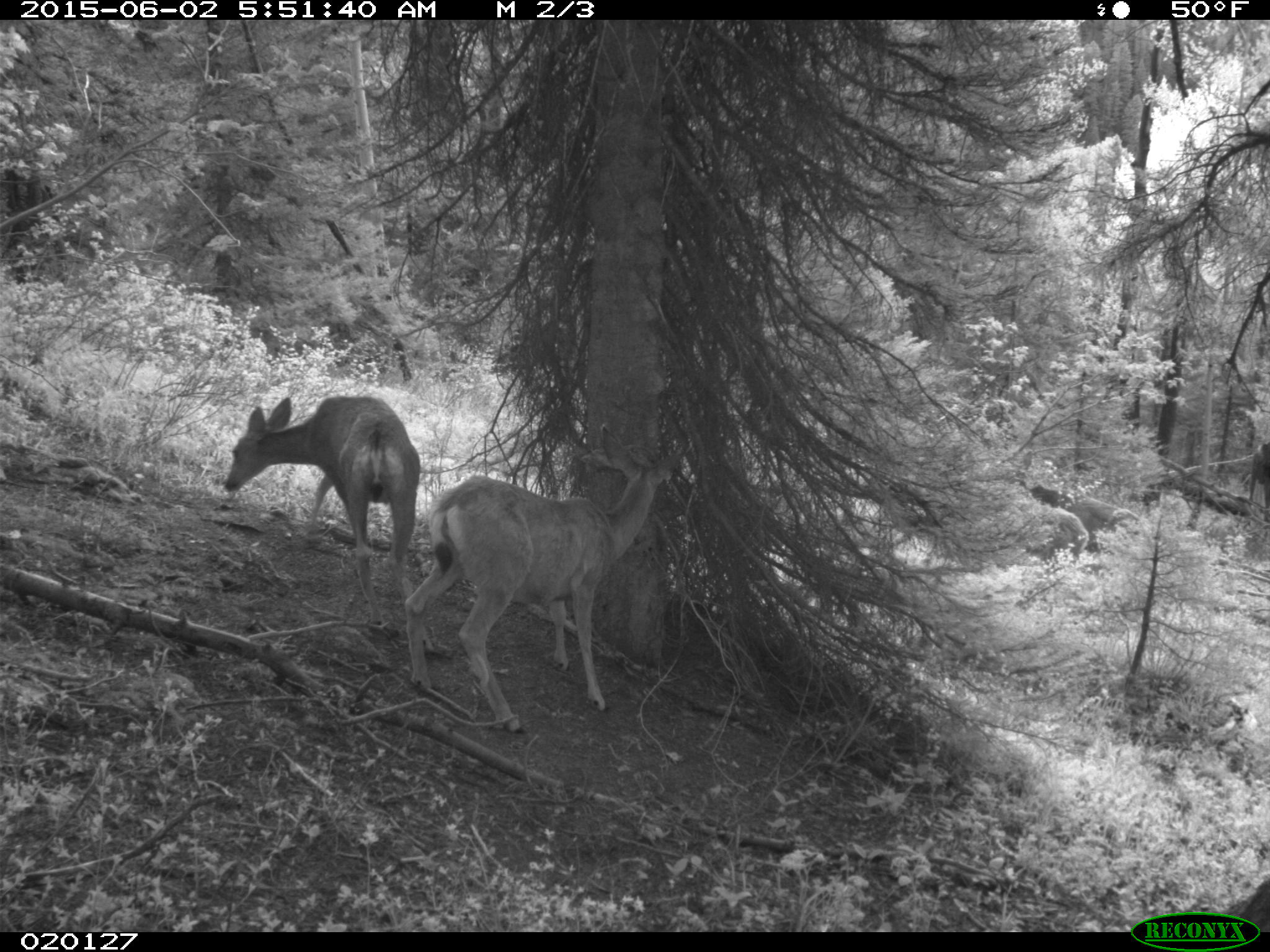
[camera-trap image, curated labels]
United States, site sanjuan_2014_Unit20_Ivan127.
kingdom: Animalia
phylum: Chordata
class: Mammalia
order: Artiodactyla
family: Cervidae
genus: Odocoileus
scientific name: Odocoileus hemionus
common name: mule deer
Odocoileus hemionus (mule deer).